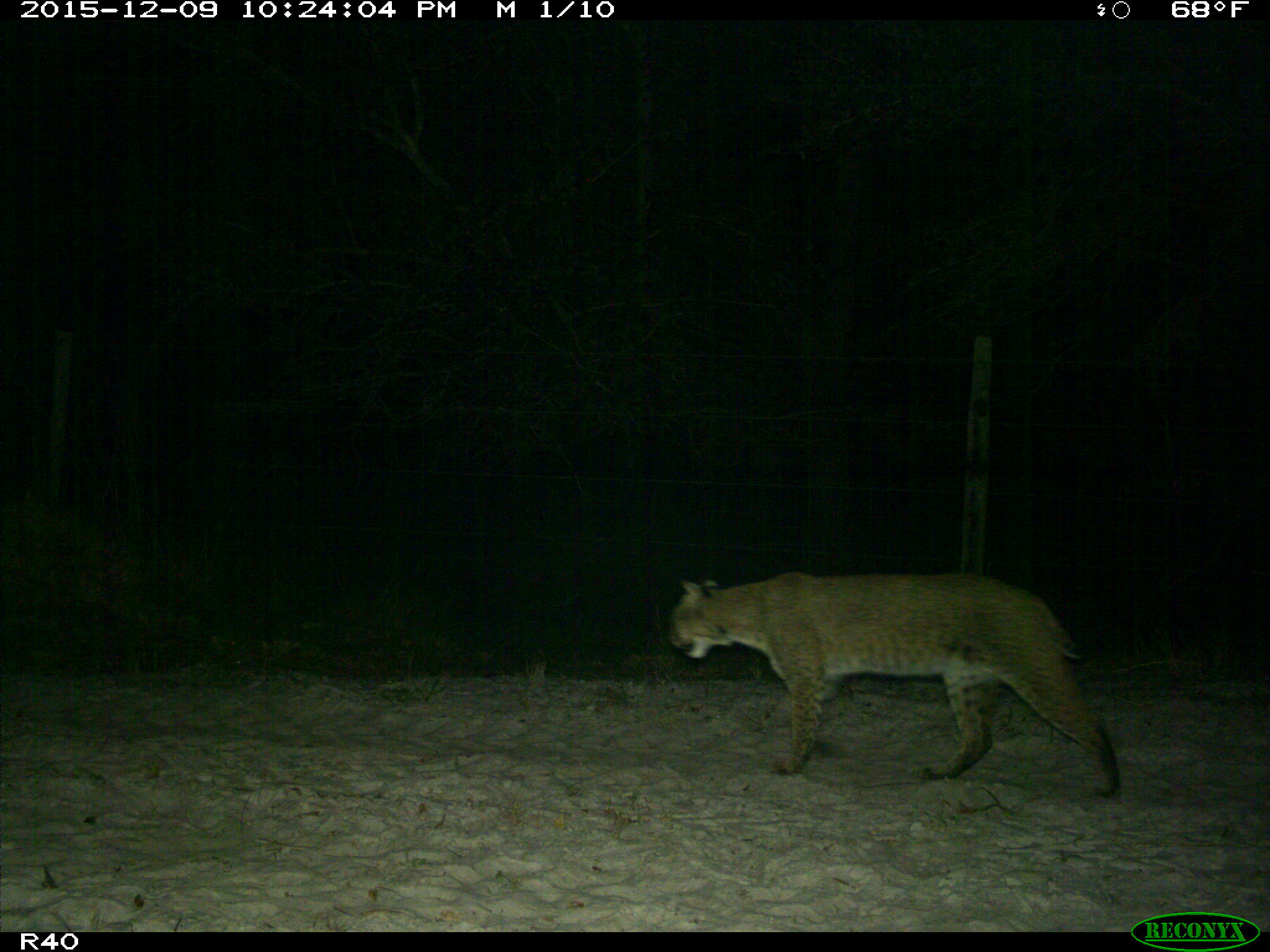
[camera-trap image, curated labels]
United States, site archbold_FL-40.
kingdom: Animalia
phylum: Chordata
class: Mammalia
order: Carnivora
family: Felidae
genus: Lynx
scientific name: Lynx rufus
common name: bobcat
Lynx rufus (bobcat).